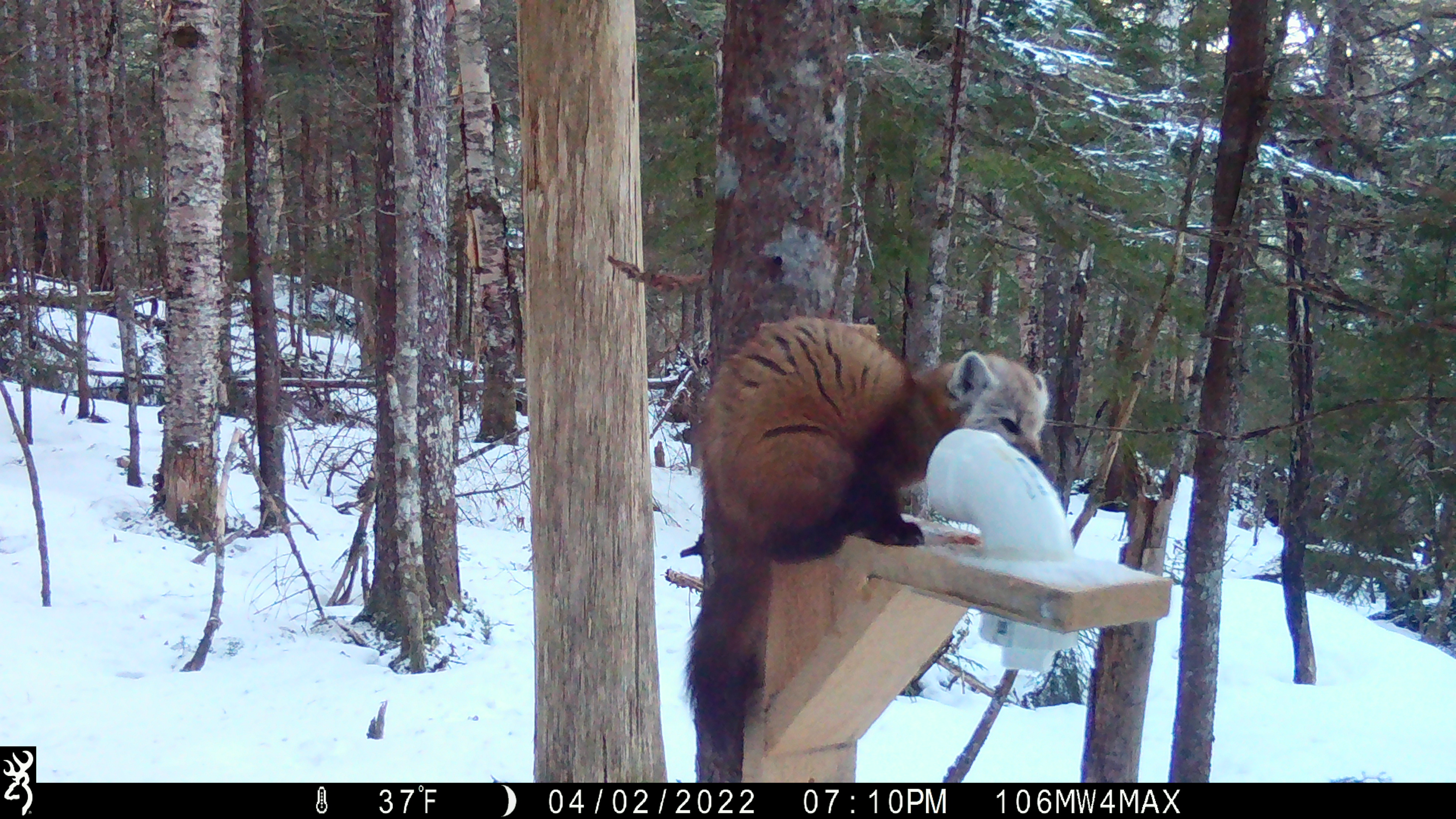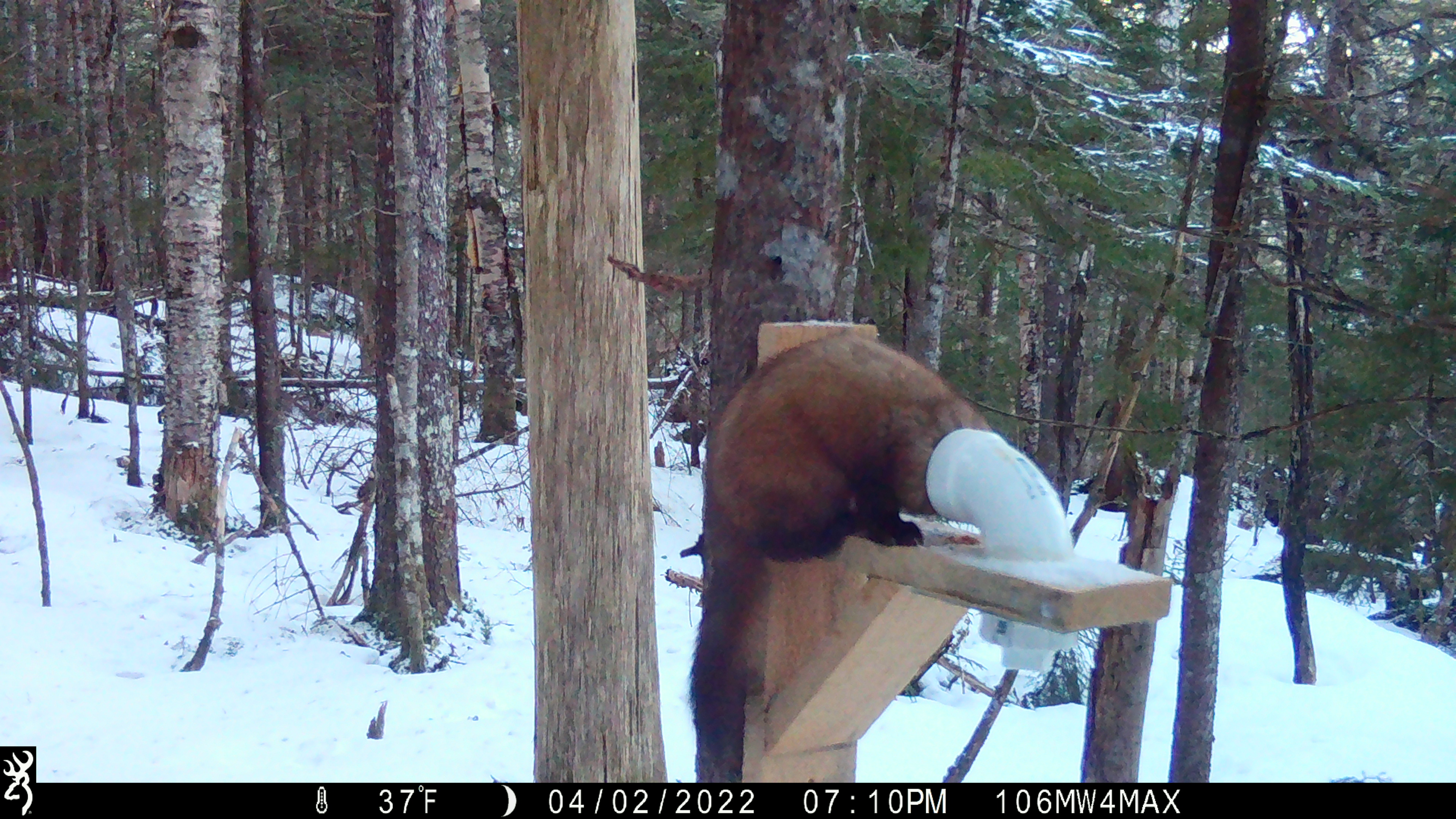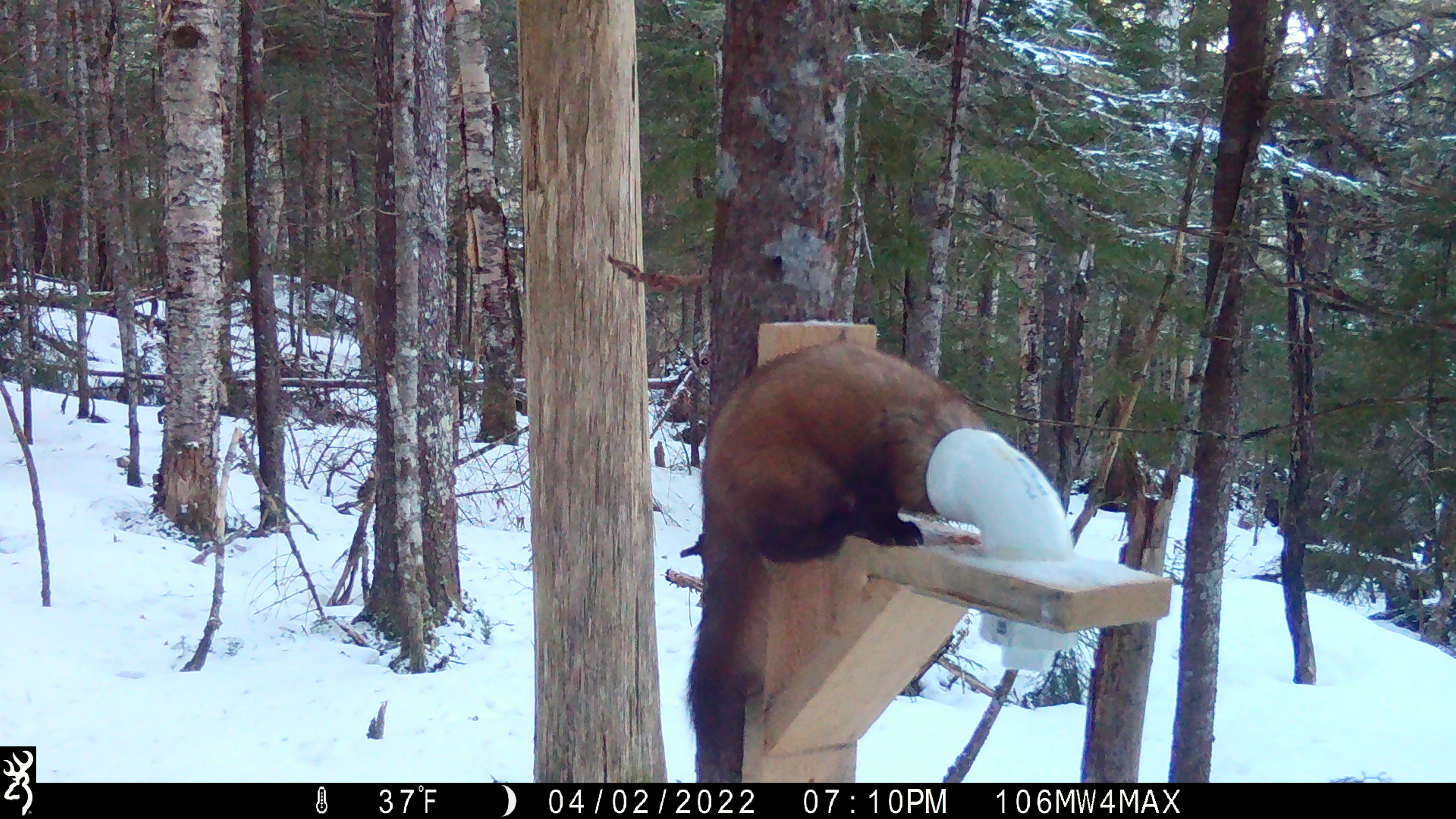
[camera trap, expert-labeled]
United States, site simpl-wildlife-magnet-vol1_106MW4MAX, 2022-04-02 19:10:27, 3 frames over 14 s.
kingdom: Animalia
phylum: Chordata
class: Mammalia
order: Carnivora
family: Mustelidae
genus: Martes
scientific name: Martes americana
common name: american marten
American marten (Martes americana).